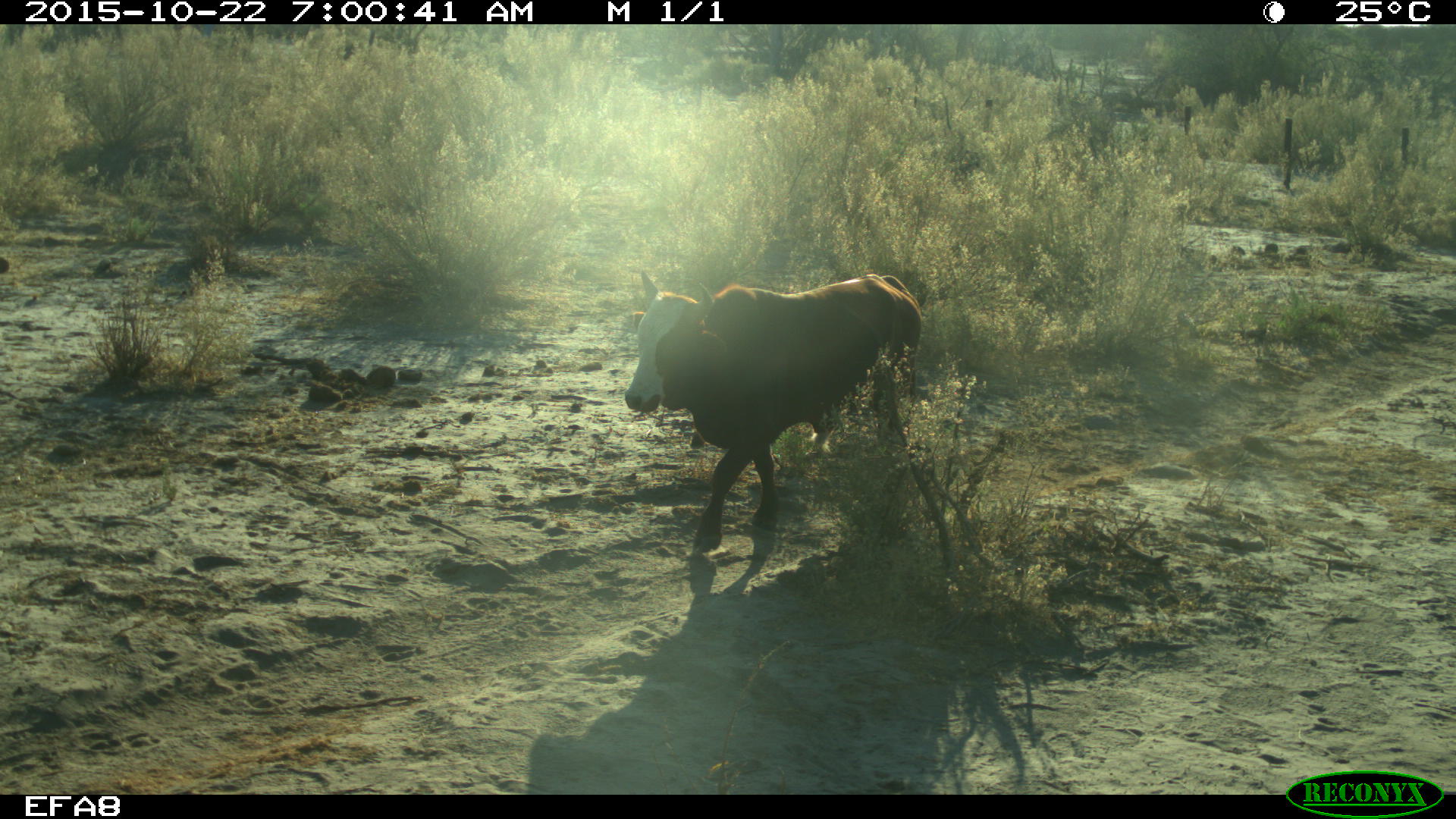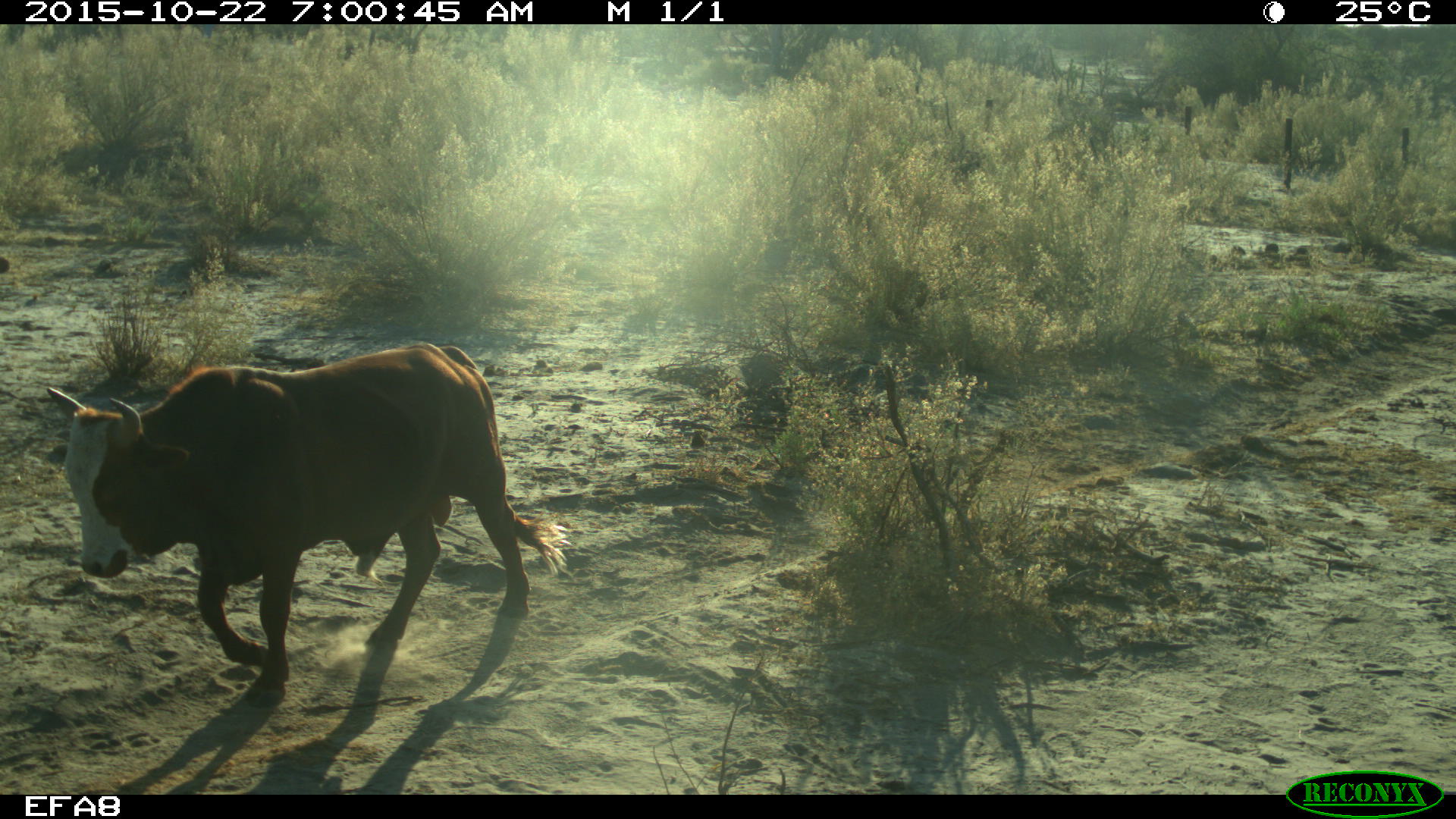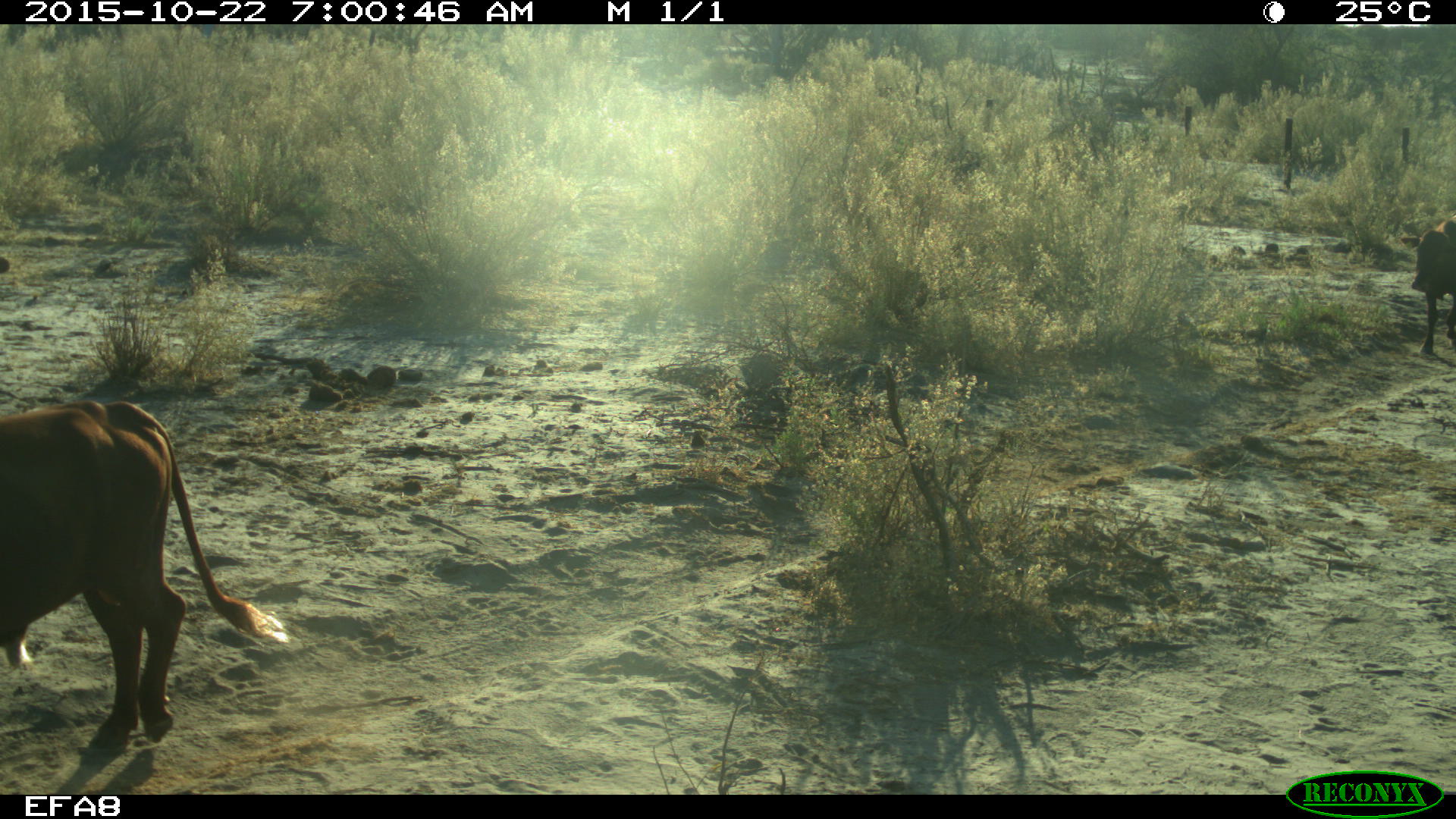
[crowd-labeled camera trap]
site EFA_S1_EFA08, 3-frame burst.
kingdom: Animalia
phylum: Chordata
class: Mammalia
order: Artiodactyla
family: Bovidae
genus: Bos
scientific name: Bos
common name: cattle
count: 2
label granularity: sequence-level